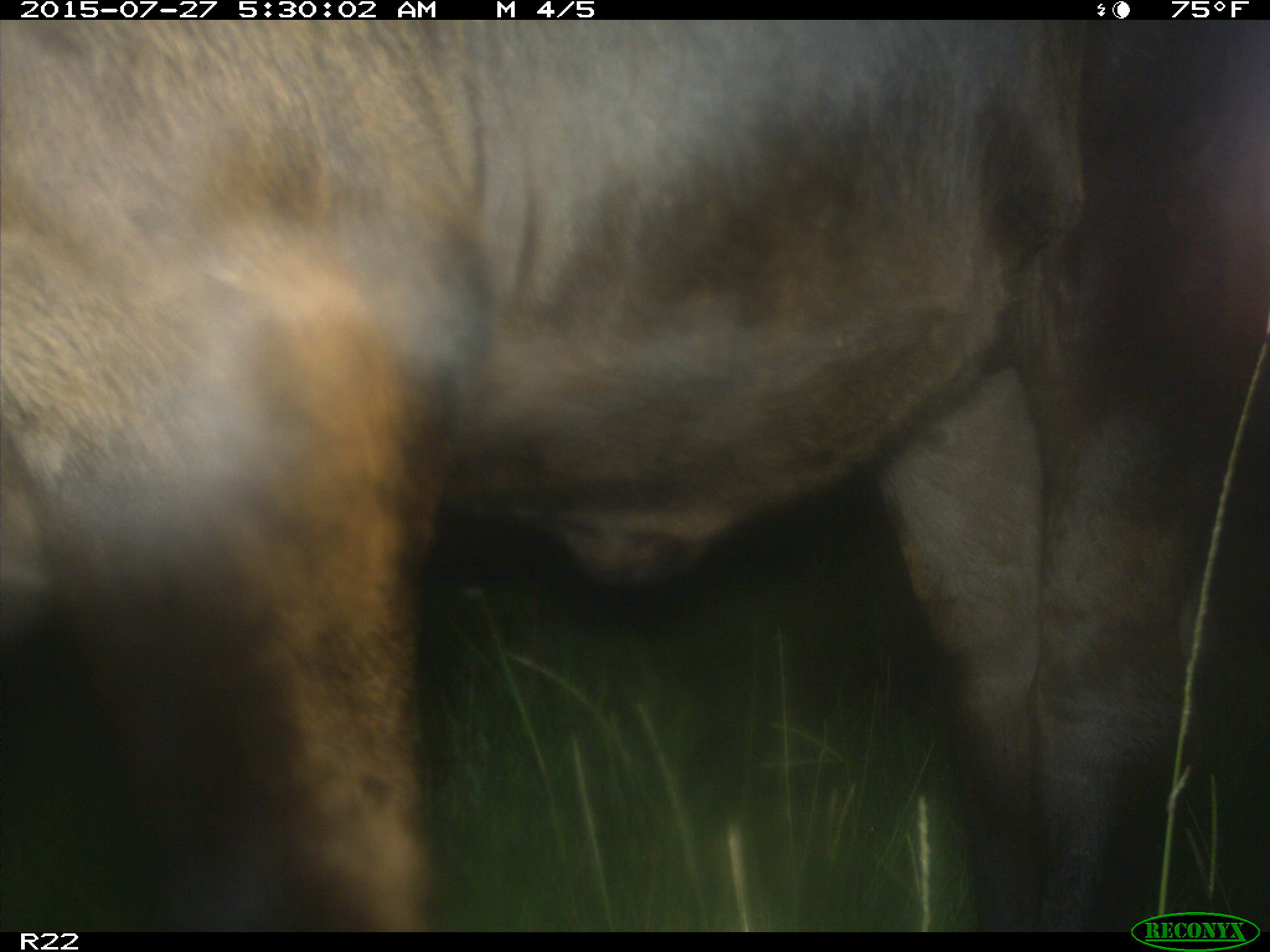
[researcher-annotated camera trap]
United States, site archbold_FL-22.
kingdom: Animalia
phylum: Chordata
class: Mammalia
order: Artiodactyla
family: Bovidae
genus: Bos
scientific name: Bos taurus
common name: domestic cow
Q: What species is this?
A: Bos taurus (domestic cow).